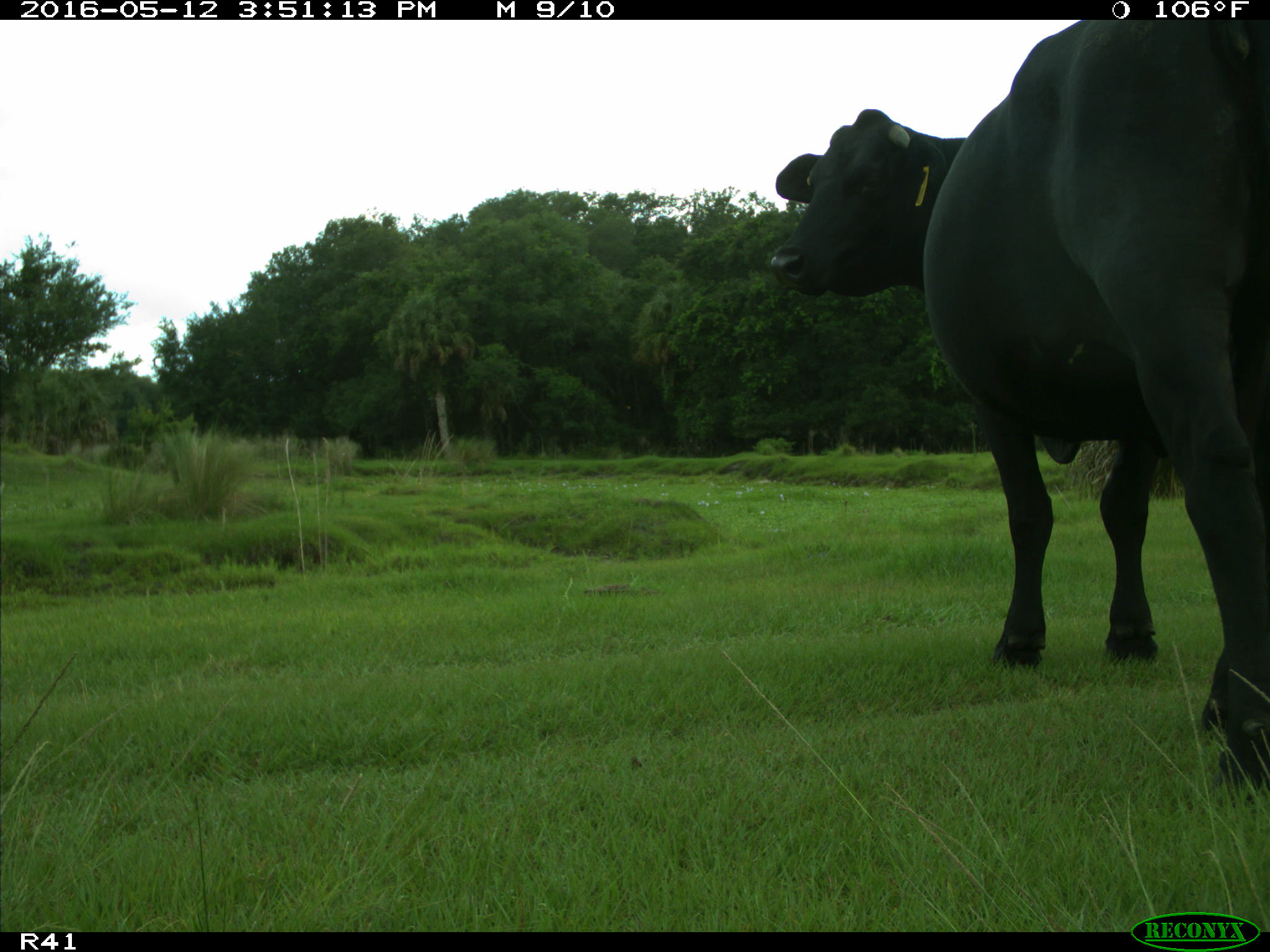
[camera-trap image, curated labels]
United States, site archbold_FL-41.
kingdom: Animalia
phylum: Chordata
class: Mammalia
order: Artiodactyla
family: Bovidae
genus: Bos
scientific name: Bos taurus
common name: domestic cow